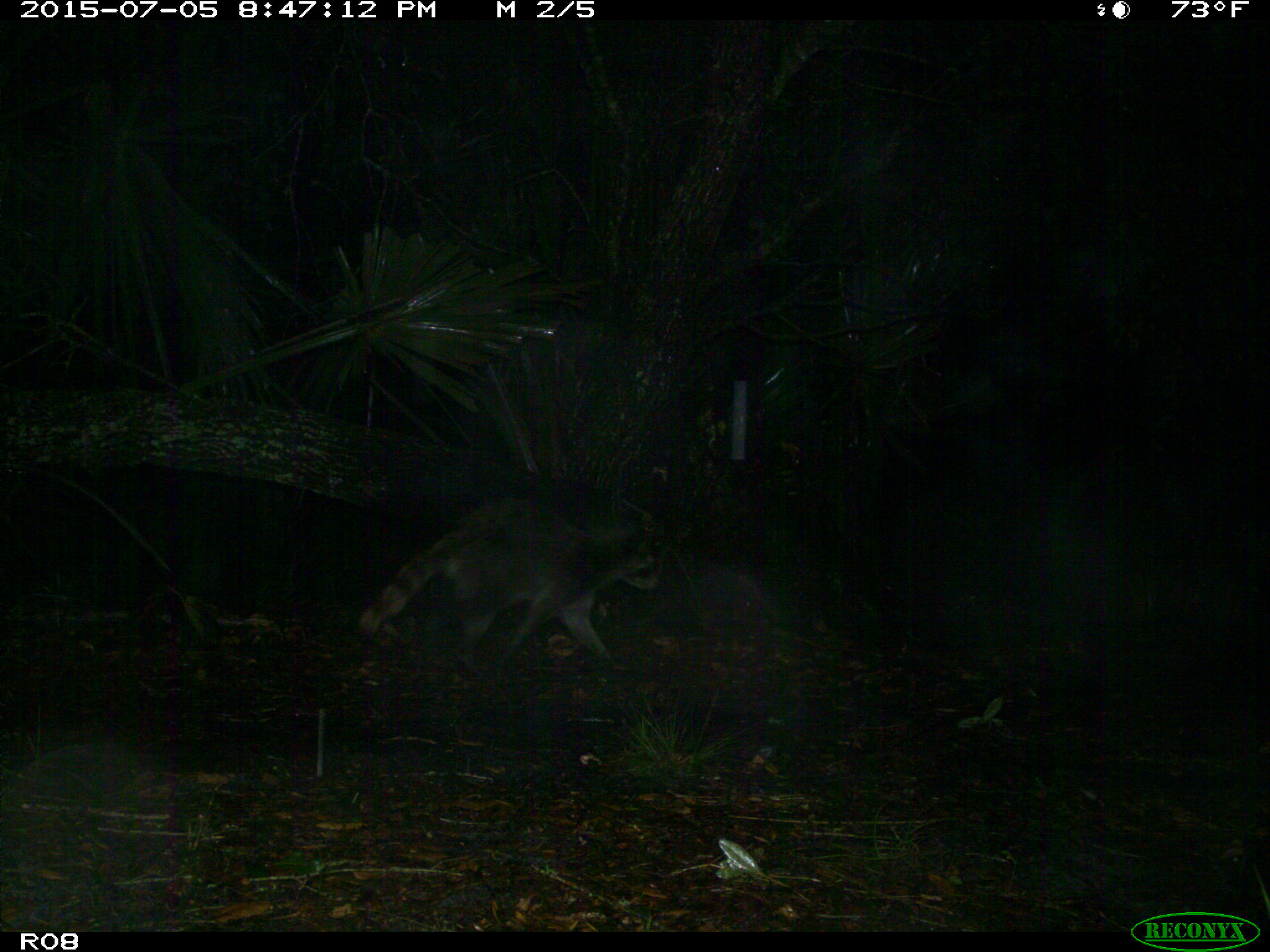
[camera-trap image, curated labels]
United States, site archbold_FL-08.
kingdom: Animalia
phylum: Chordata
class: Mammalia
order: Carnivora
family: Procyonidae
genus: Procyon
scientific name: Procyon lotor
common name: common raccoon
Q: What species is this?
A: Procyon lotor (common raccoon).